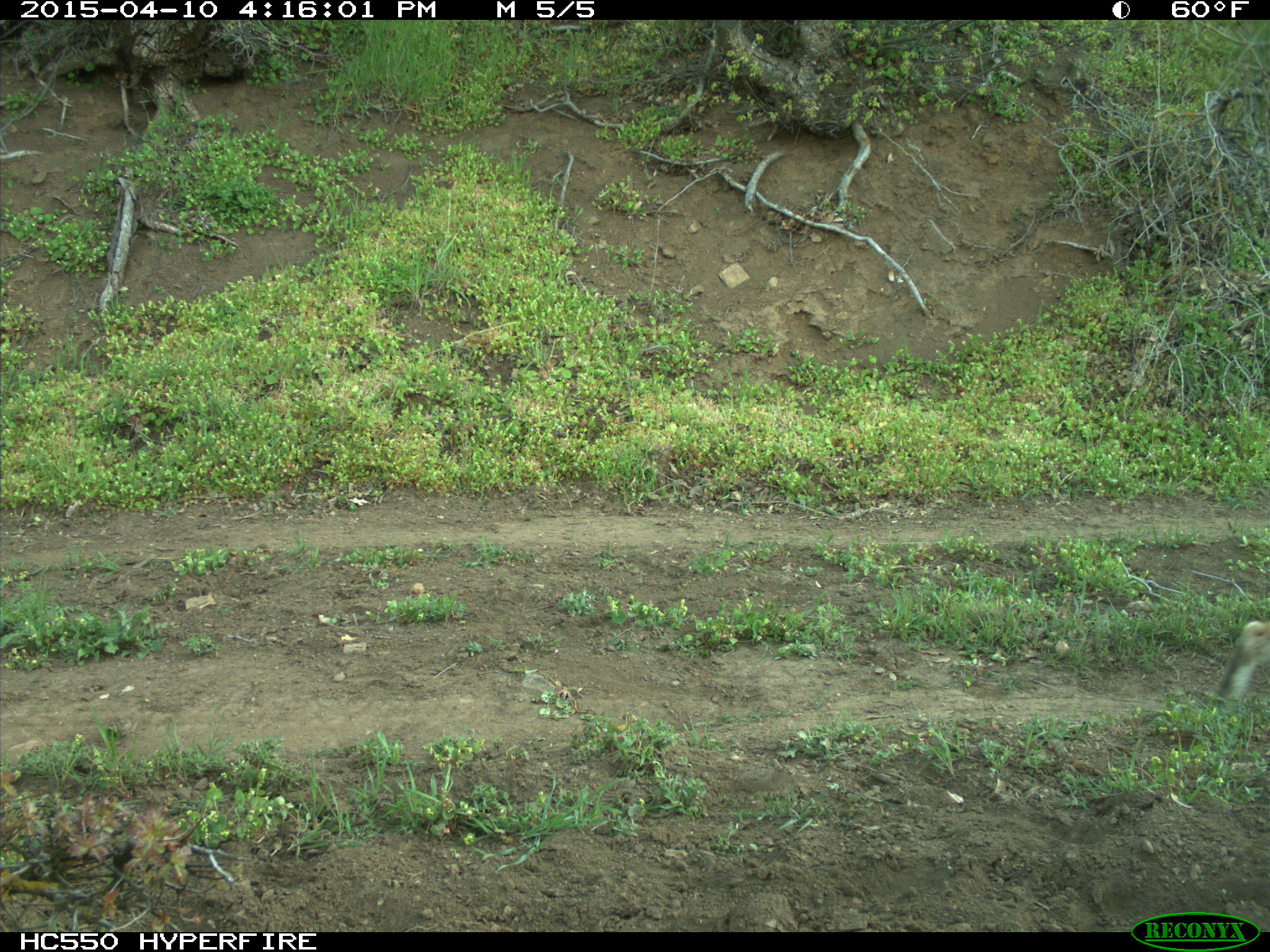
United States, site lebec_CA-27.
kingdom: Animalia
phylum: Chordata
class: Mammalia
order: Carnivora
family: Felidae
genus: Lynx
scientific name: Lynx rufus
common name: bobcat